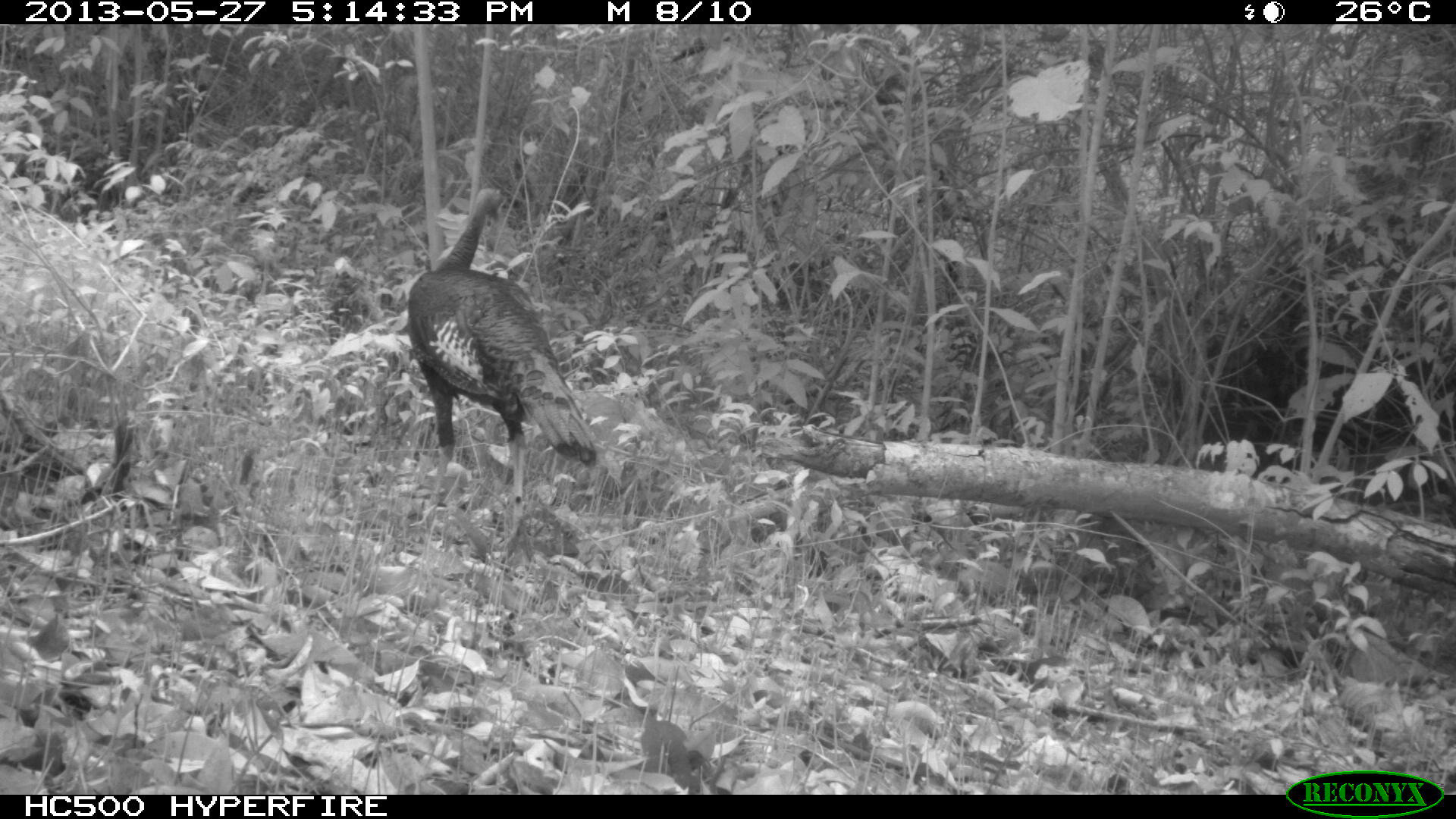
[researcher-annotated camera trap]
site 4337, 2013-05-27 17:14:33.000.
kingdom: Animalia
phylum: Chordata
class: Aves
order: Galliformes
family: Phasianidae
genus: Meleagris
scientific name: Meleagris ocellata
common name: ocellated turkey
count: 1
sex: male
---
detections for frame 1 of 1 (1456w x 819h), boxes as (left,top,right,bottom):
meleagris ocellata: (402,184,598,549)